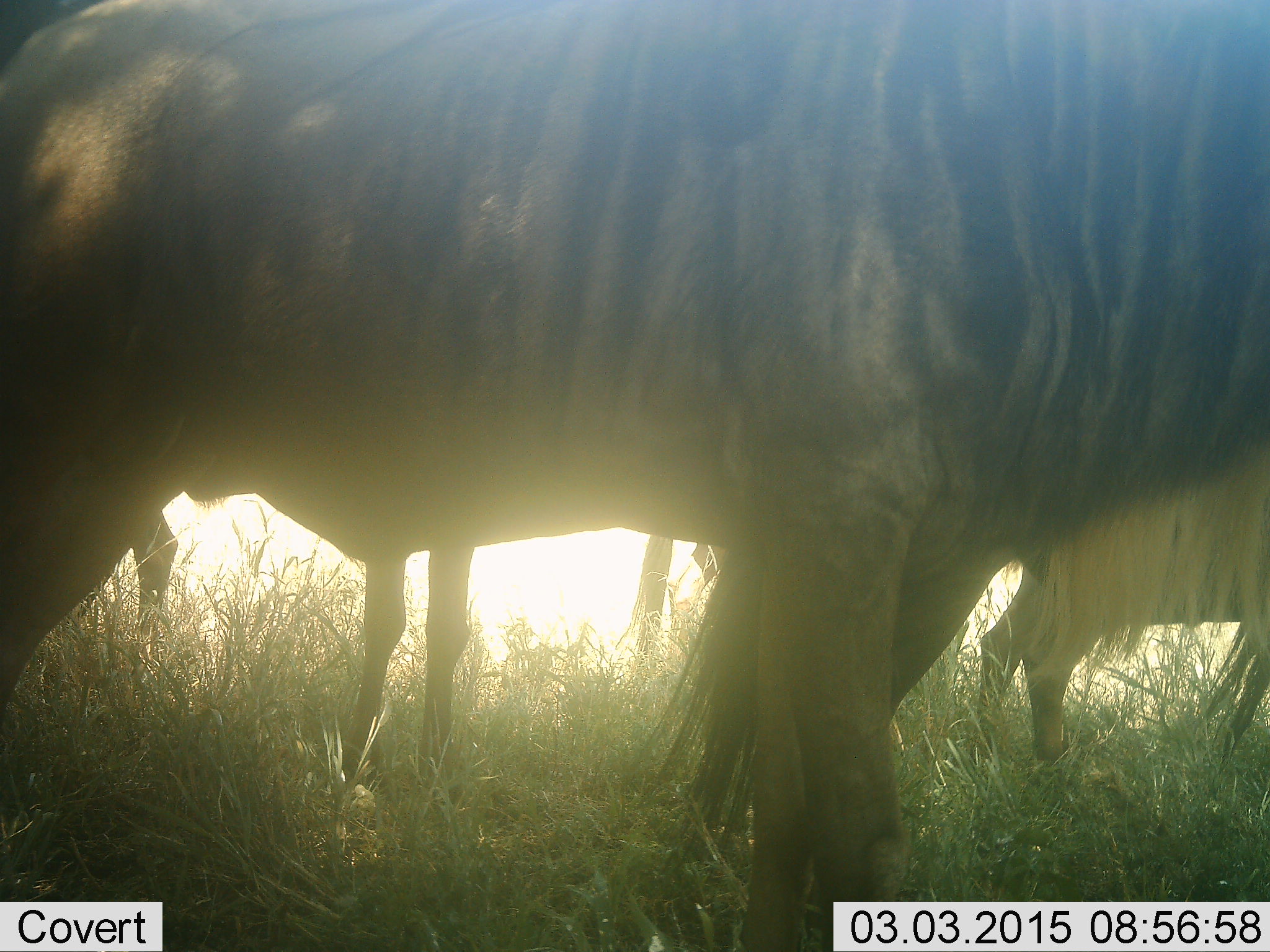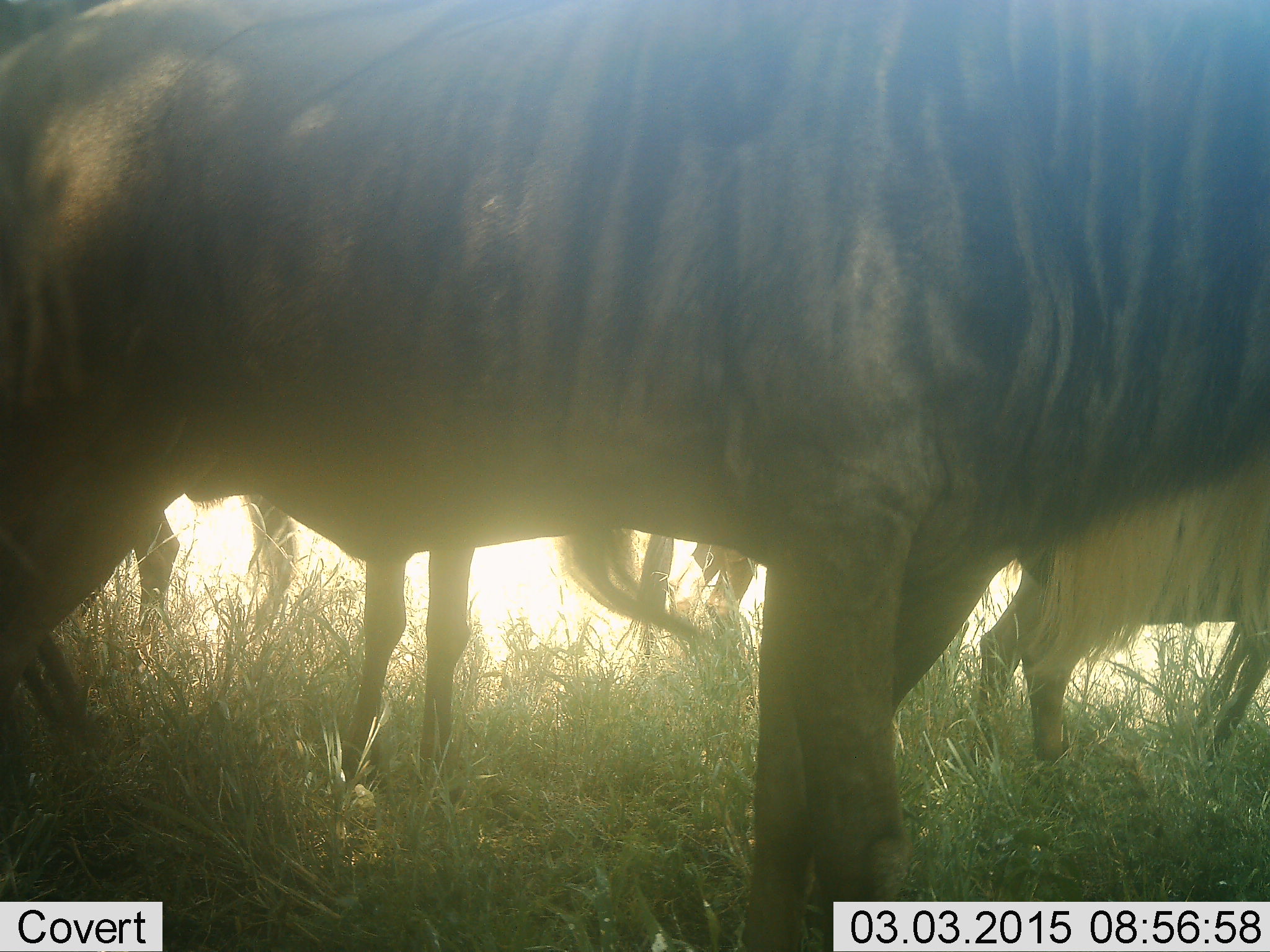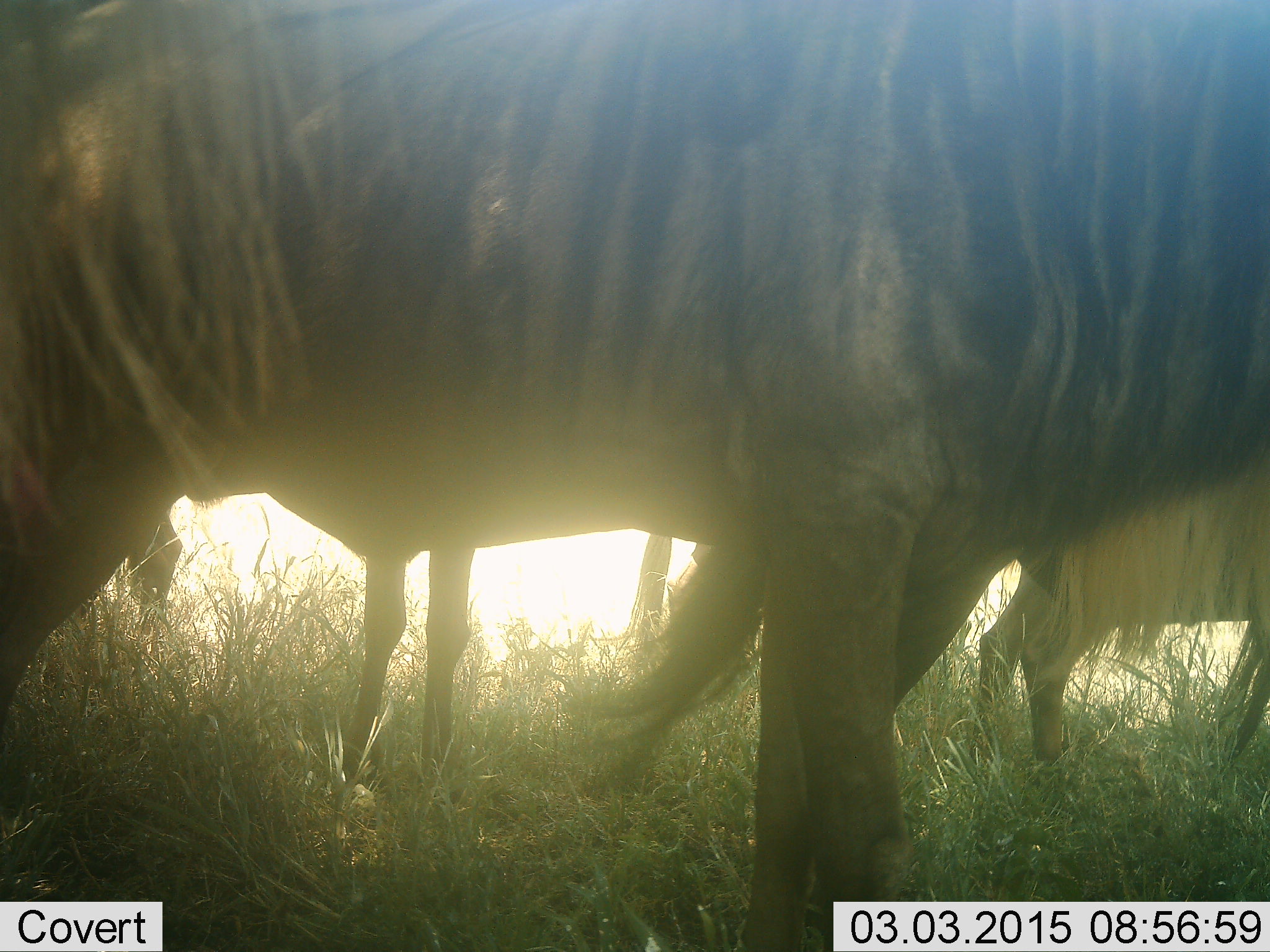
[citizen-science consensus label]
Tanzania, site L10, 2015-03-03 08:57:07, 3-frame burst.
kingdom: Animalia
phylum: Chordata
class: Mammalia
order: Artiodactyla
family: Bovidae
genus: Connochaetes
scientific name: Connochaetes taurinus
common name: blue wildebeest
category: wildebeest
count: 5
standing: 100%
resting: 10%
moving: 0%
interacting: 0%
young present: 10%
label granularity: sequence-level